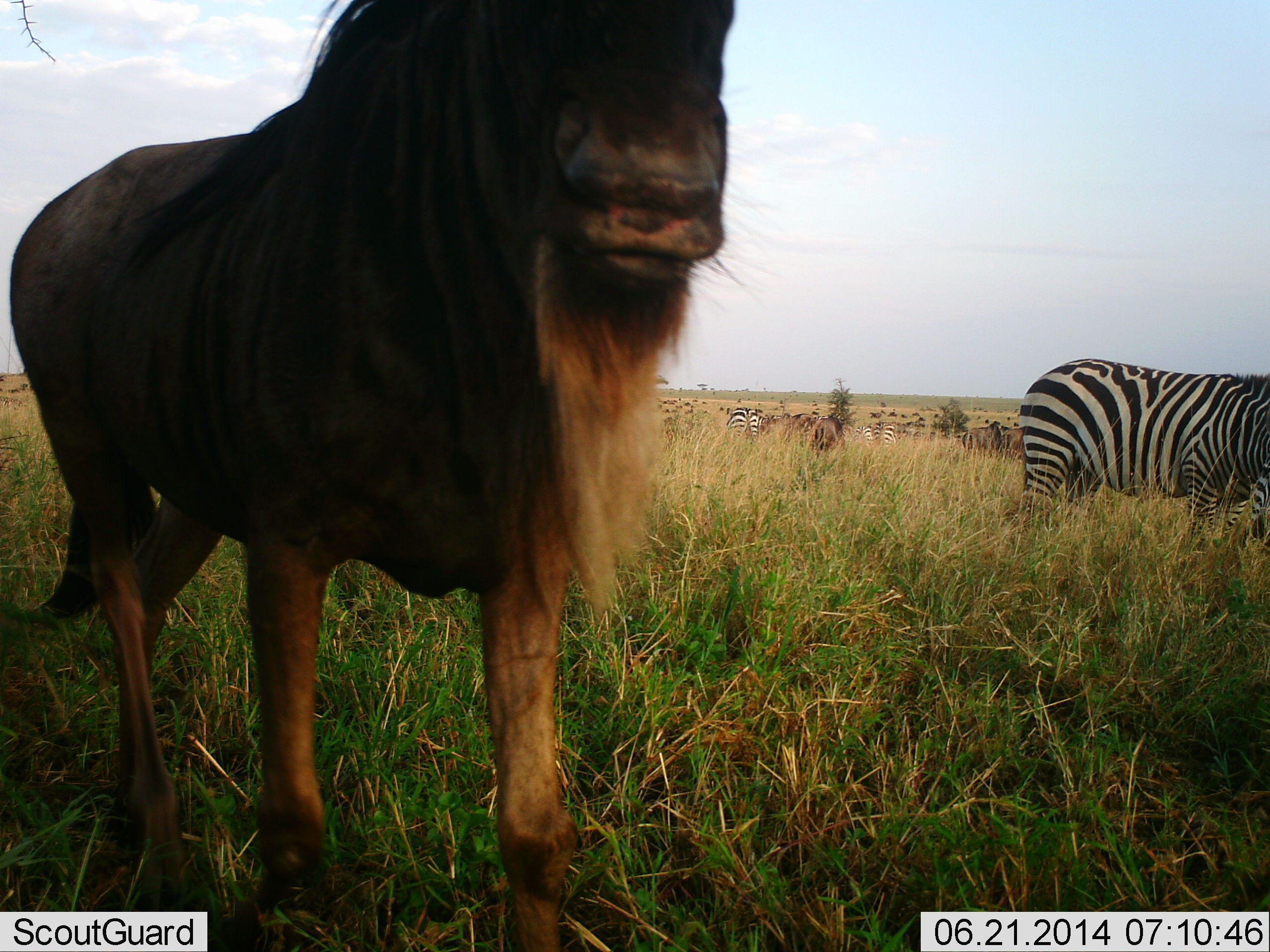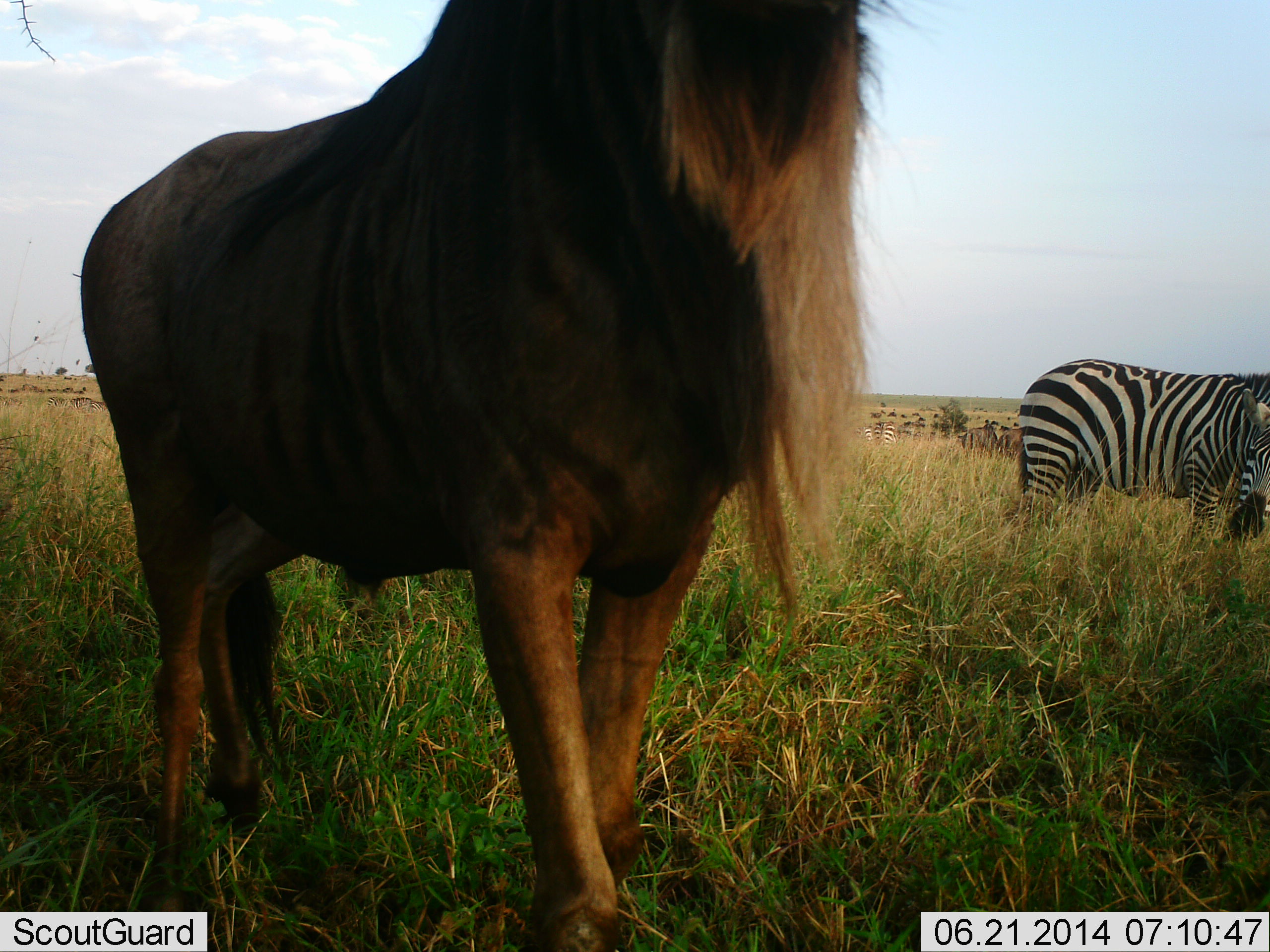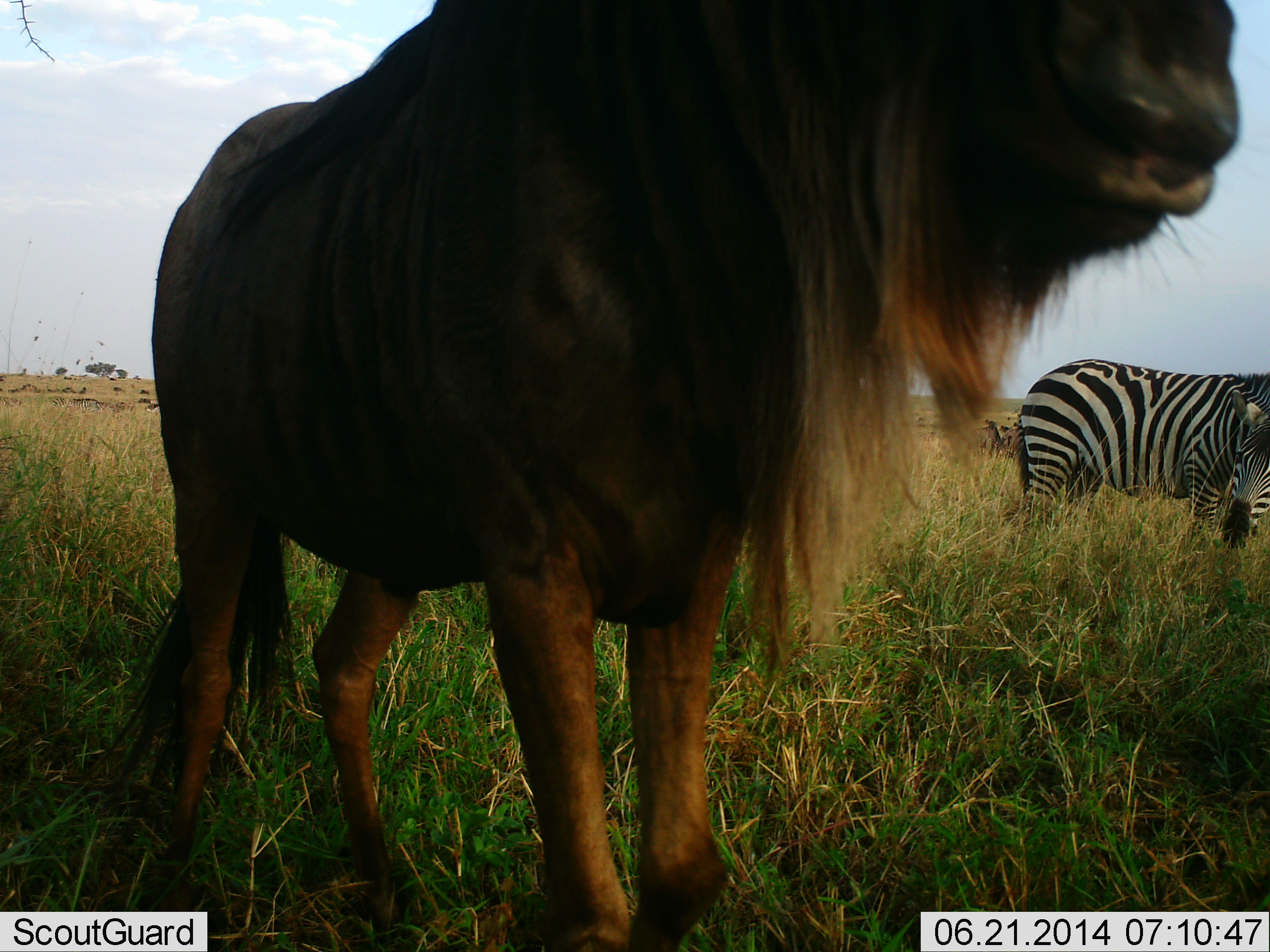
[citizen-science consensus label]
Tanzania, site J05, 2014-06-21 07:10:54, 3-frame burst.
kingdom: Animalia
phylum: Chordata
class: Mammalia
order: Artiodactyla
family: Bovidae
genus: Connochaetes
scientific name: Connochaetes taurinus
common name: blue wildebeest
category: wildebeest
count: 1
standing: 60%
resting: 5%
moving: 58%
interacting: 2%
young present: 0%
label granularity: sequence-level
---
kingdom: Animalia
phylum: Chordata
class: Mammalia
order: Perissodactyla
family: Equidae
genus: Equus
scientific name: Equus quagga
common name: plains zebra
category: zebra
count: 2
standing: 53%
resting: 3%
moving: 18%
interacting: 2%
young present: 0%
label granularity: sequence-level